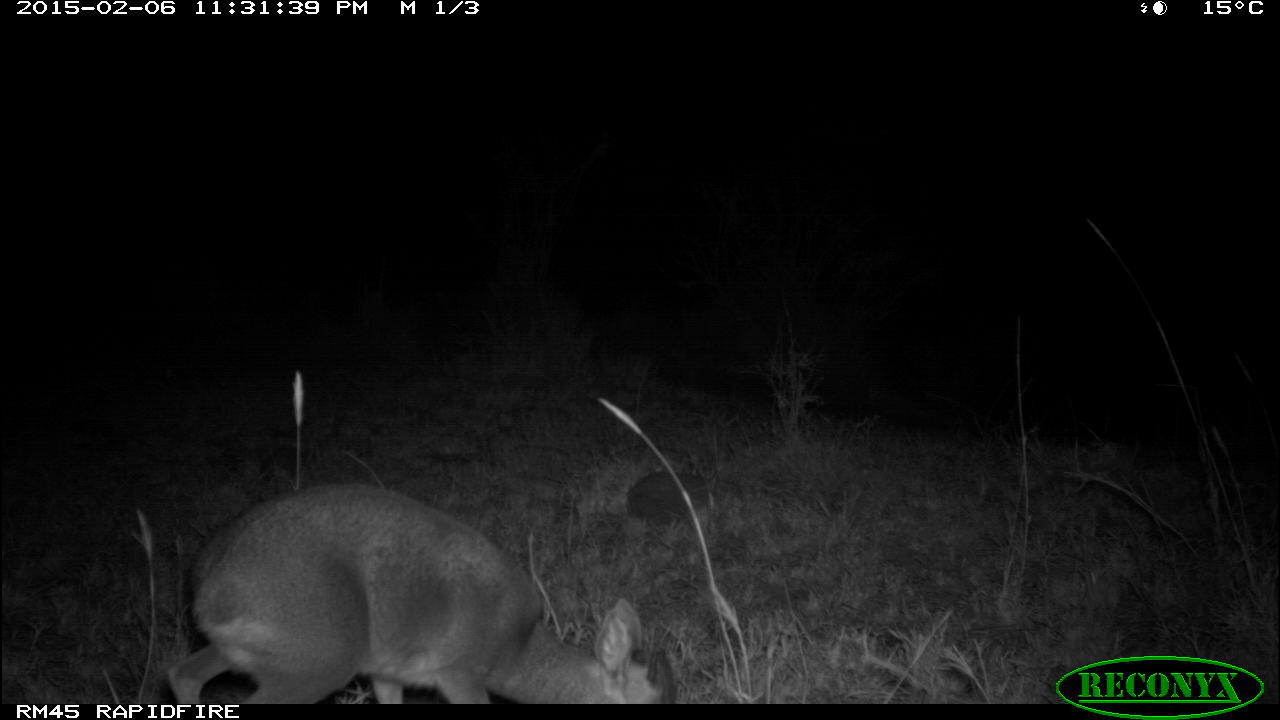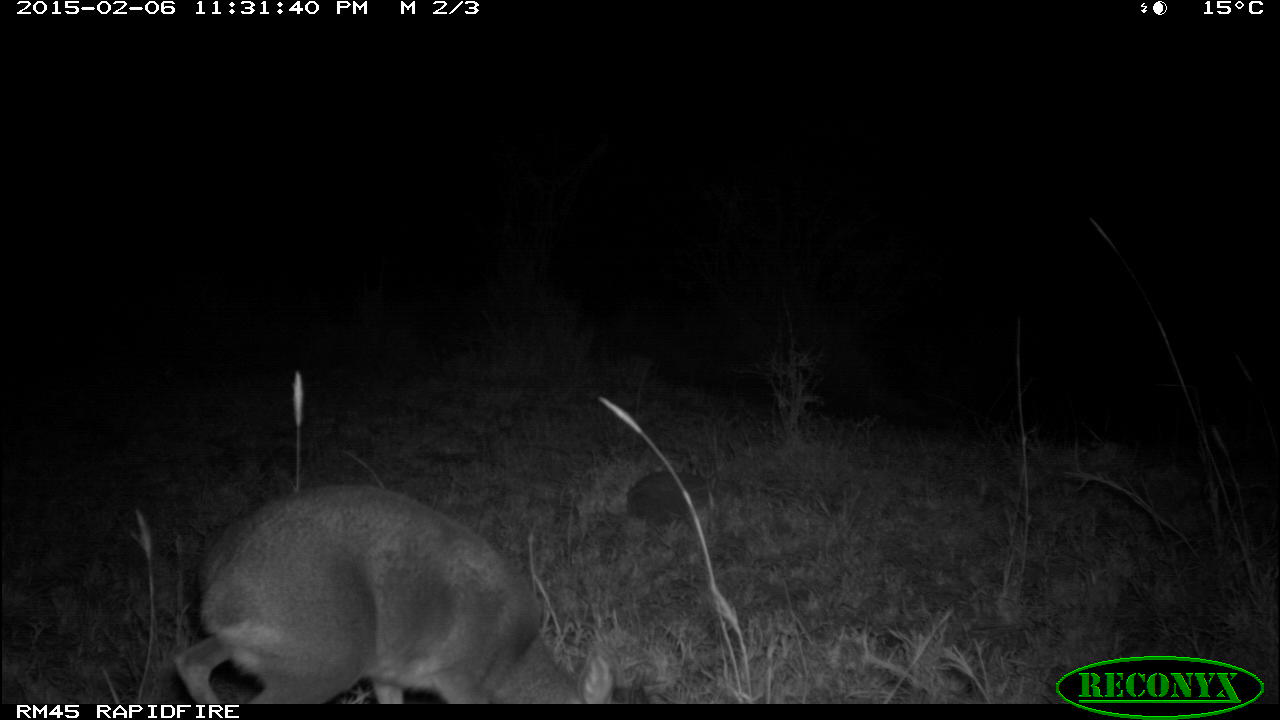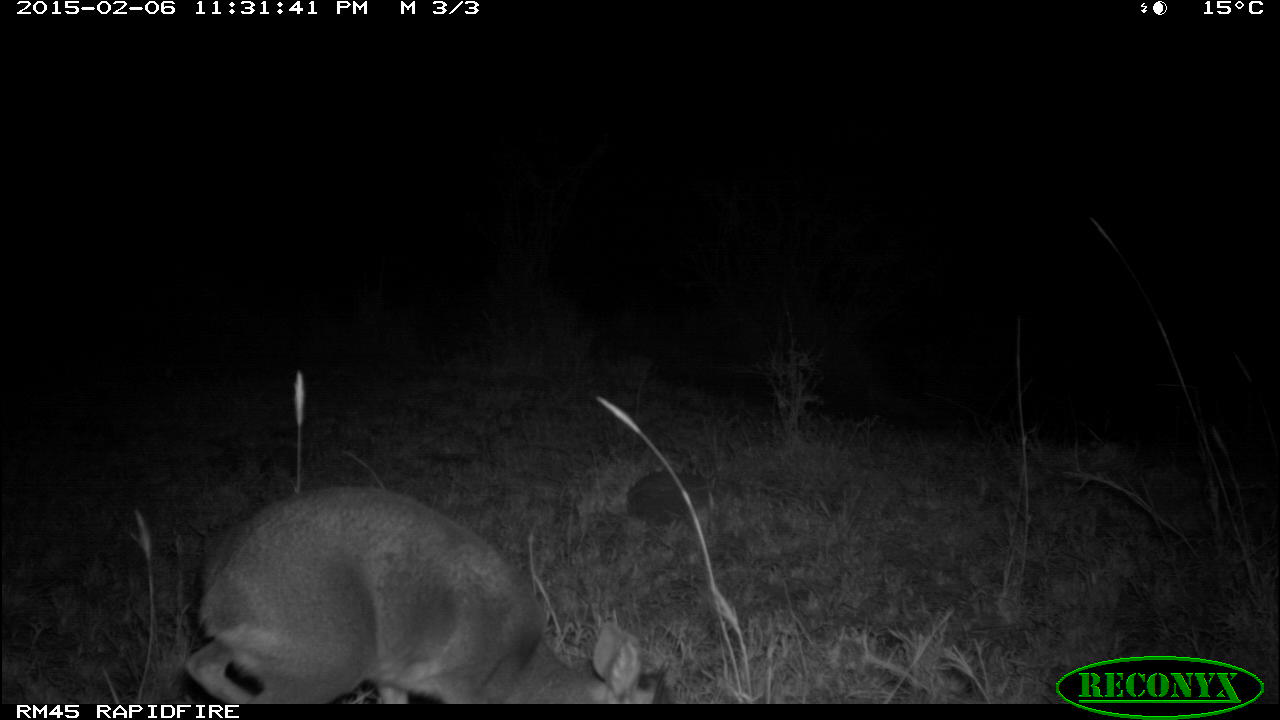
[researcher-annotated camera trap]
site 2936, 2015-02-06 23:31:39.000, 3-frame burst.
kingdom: Animalia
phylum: Chordata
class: Mammalia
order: Artiodactyla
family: Bovidae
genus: Madoqua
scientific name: Madoqua guentheri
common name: günther's dik-dik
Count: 1.